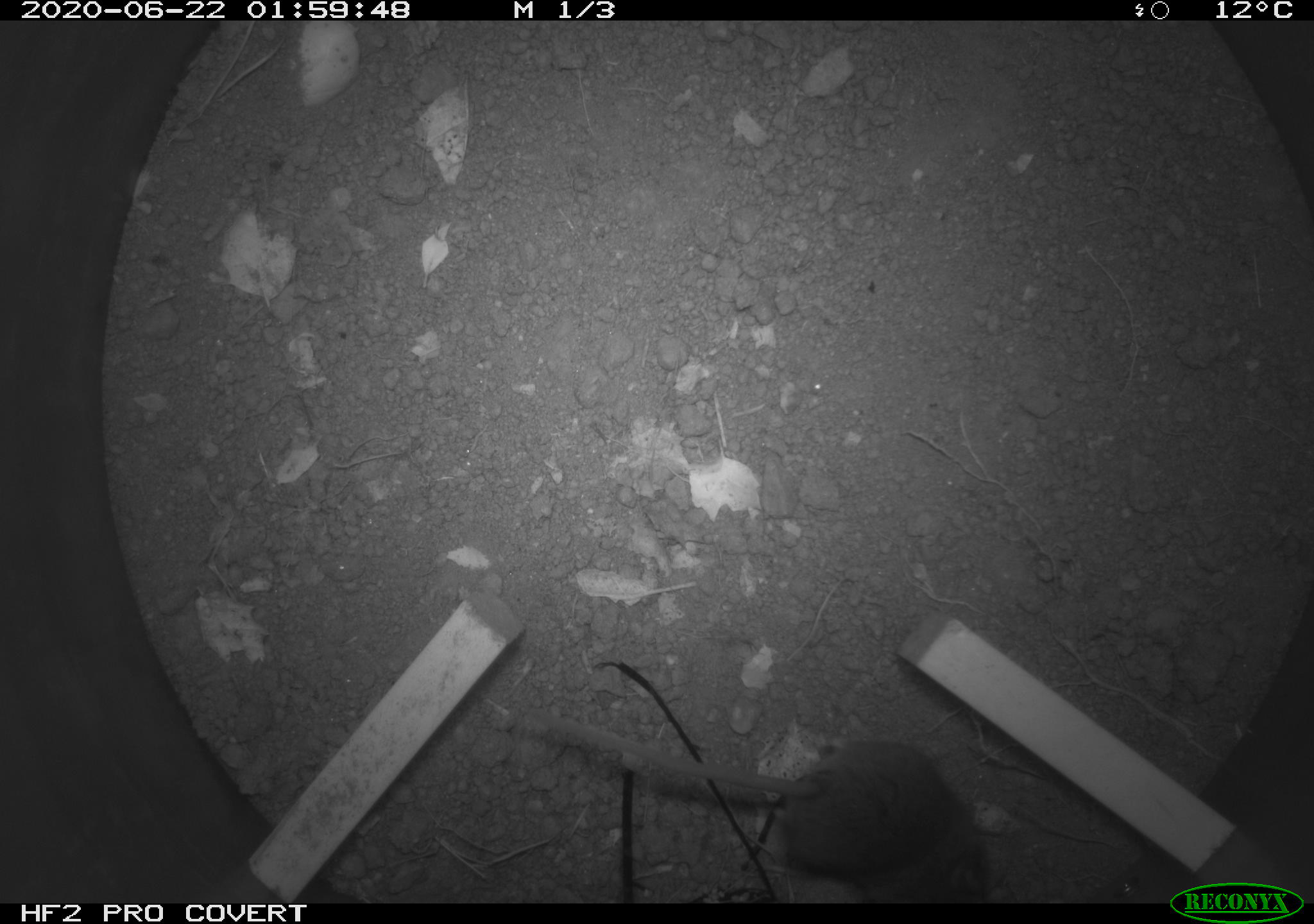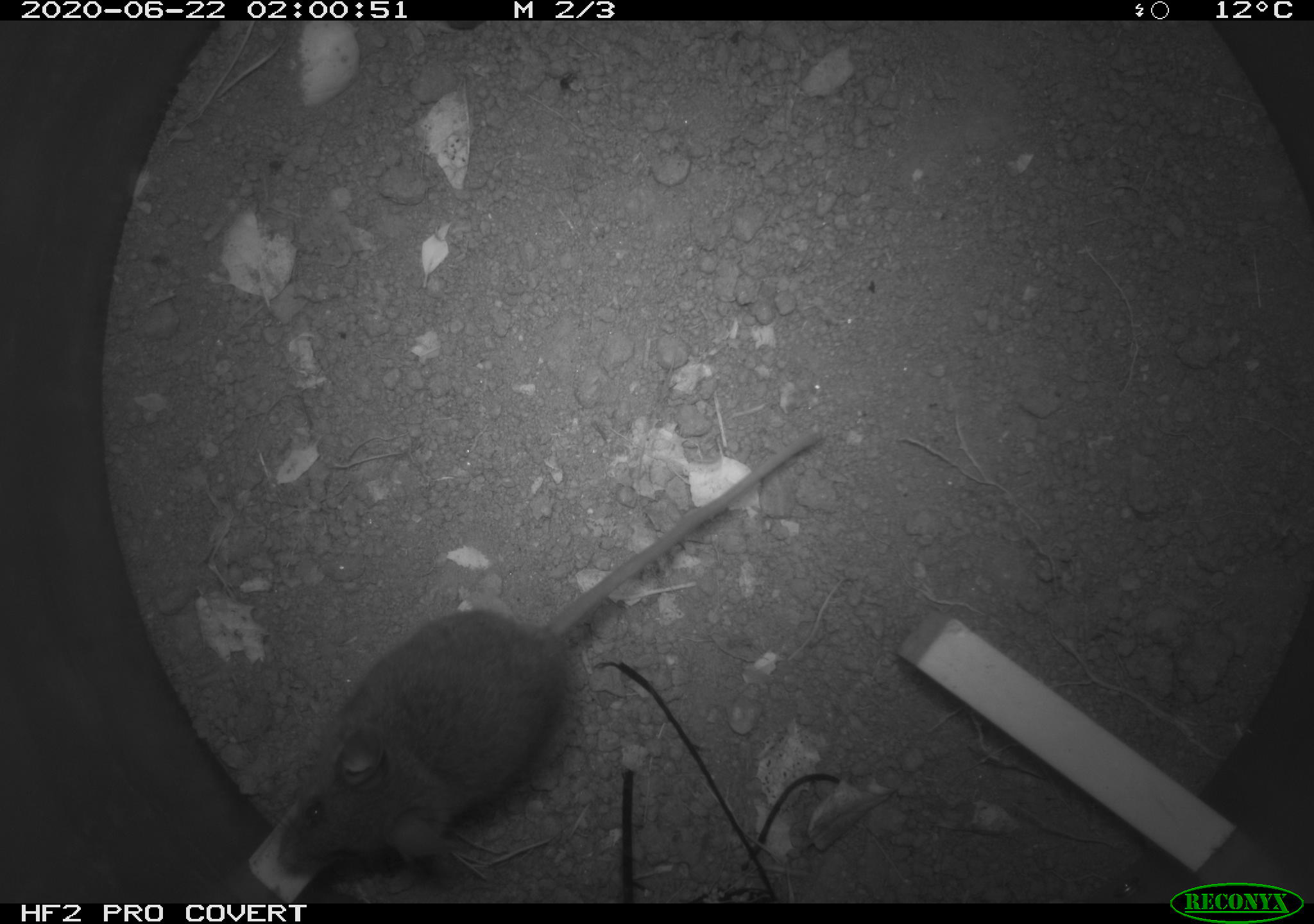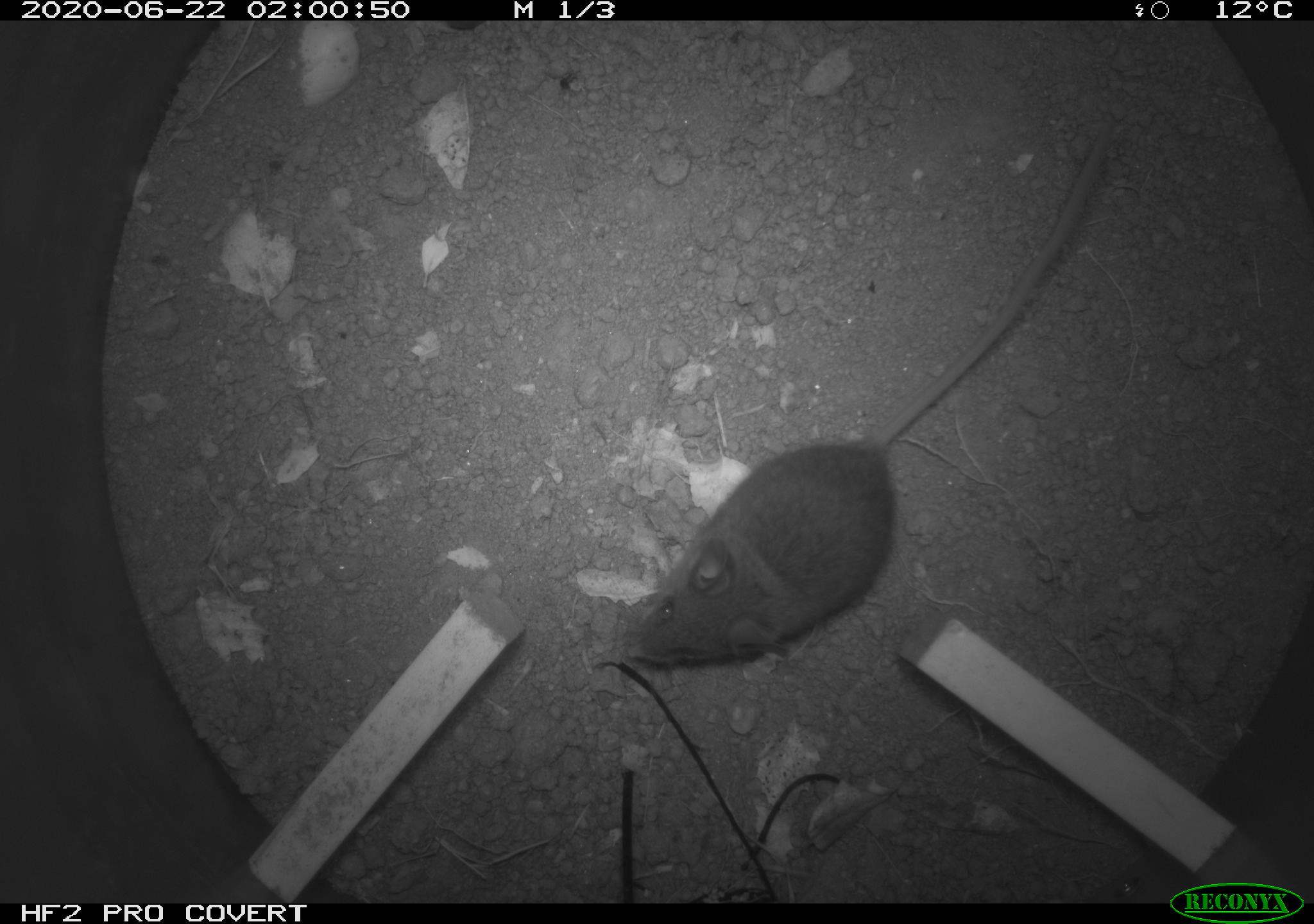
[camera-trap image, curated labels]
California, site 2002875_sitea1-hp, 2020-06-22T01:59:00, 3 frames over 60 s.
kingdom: Animalia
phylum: Chordata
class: Mammalia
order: Rodentia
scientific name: Rodentia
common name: mouse species